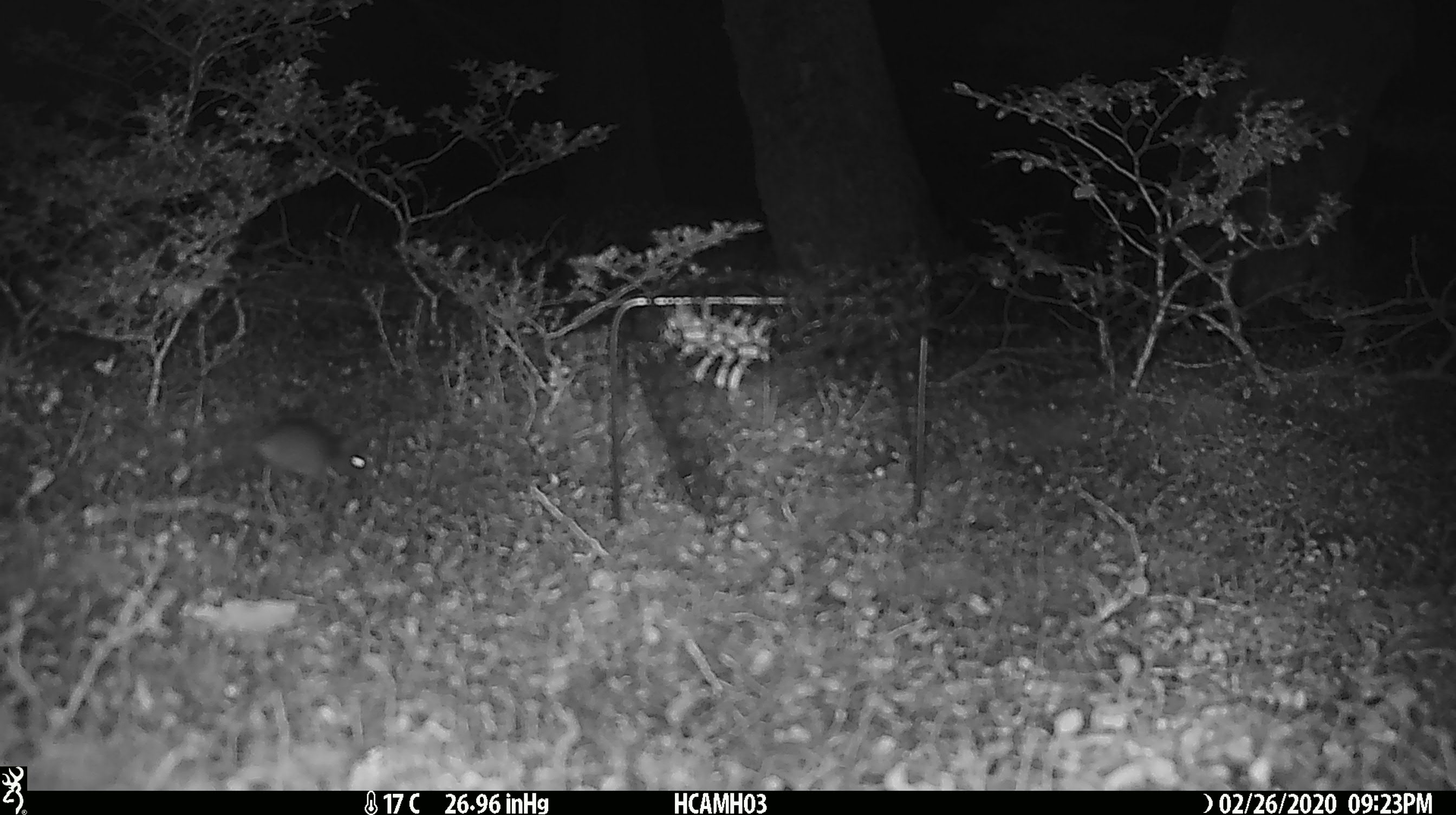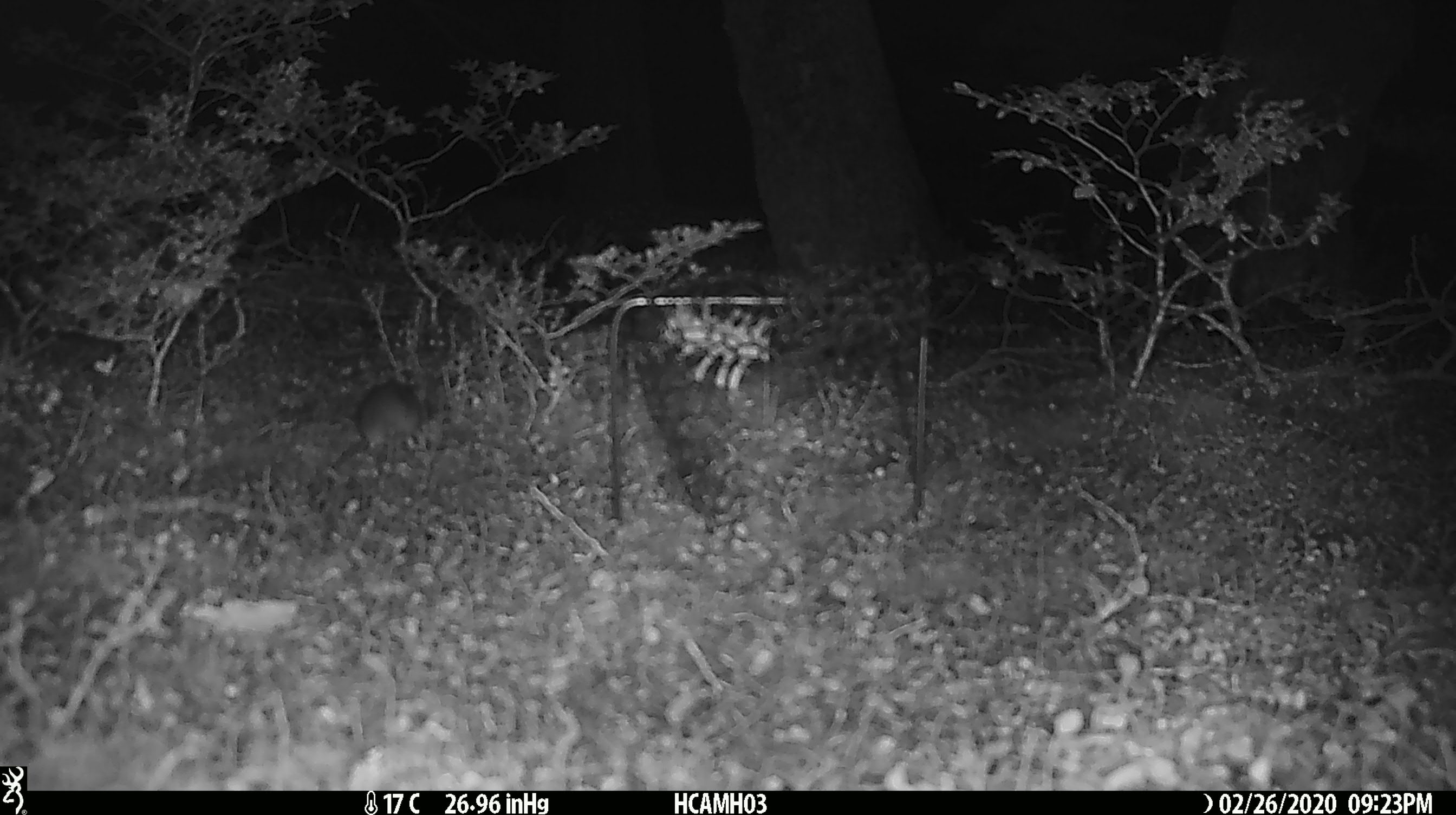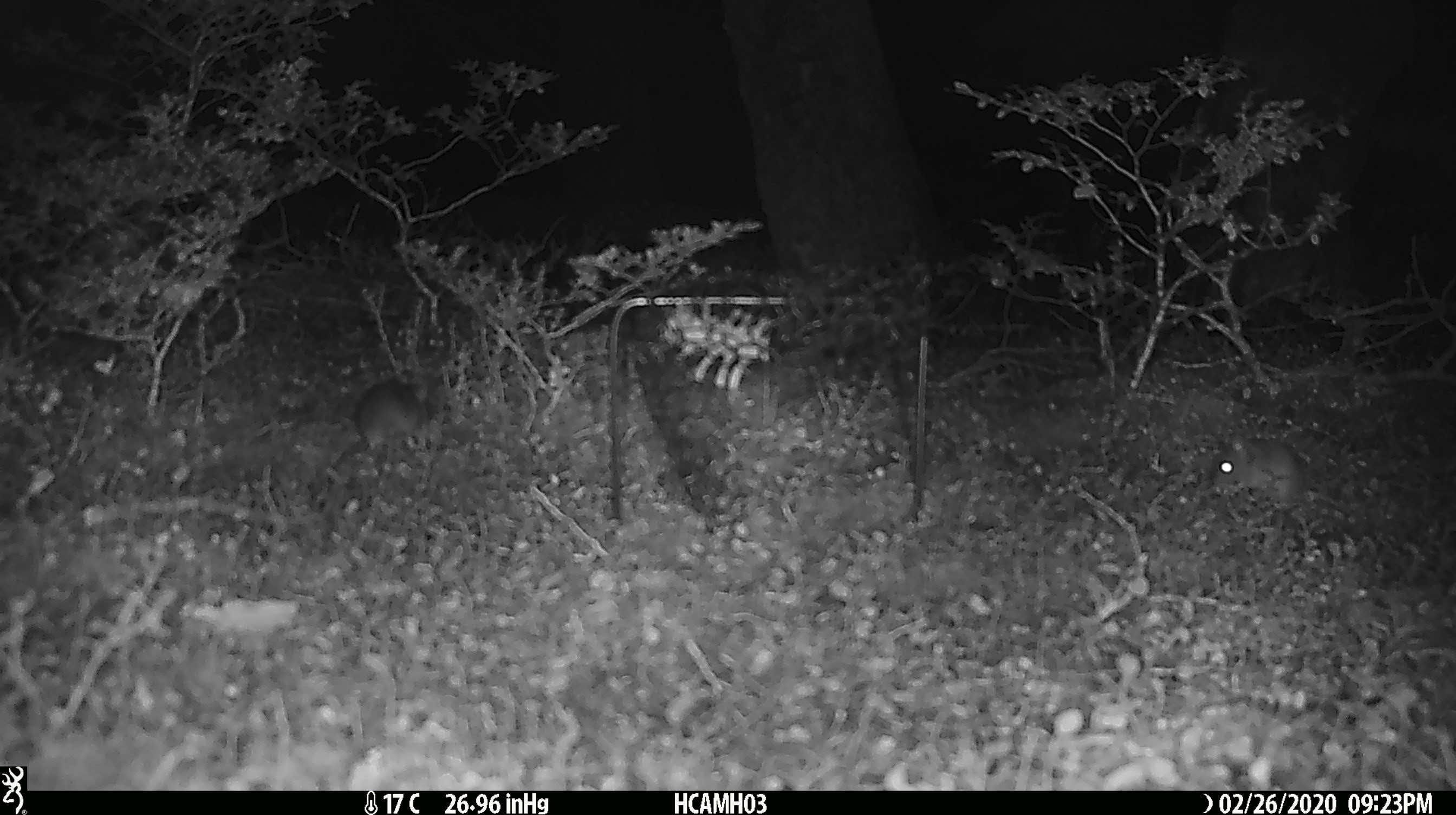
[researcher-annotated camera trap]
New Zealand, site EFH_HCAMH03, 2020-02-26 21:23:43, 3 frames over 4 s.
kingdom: Animalia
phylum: Chordata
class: Mammalia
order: Rodentia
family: Muridae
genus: Mus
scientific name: Mus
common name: mouse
Mouse (Mus).